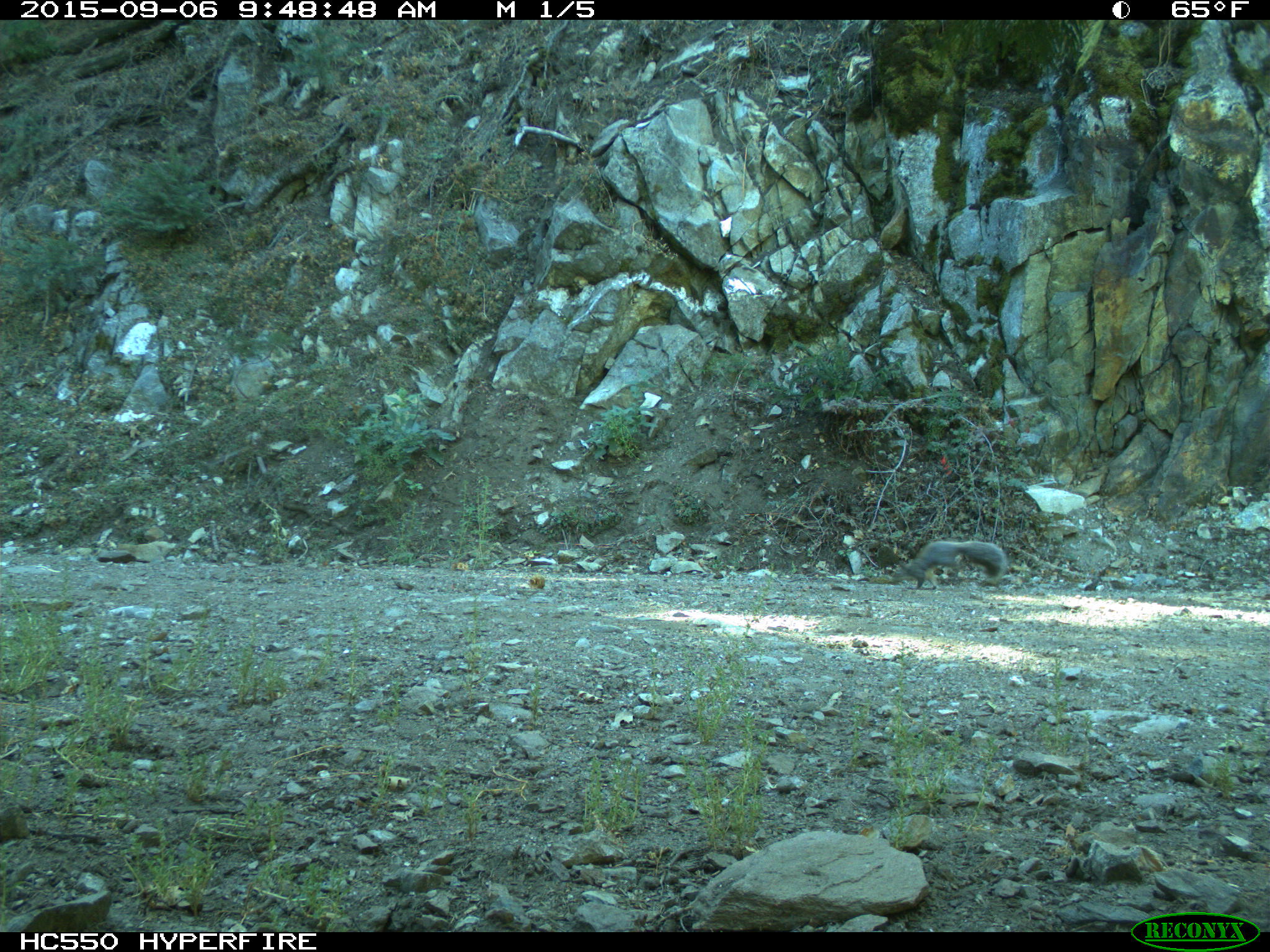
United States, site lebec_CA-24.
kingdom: Animalia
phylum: Chordata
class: Mammalia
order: Rodentia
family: Sciuridae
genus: Sciurus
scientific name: Sciurus carolinensis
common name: eastern gray squirrel